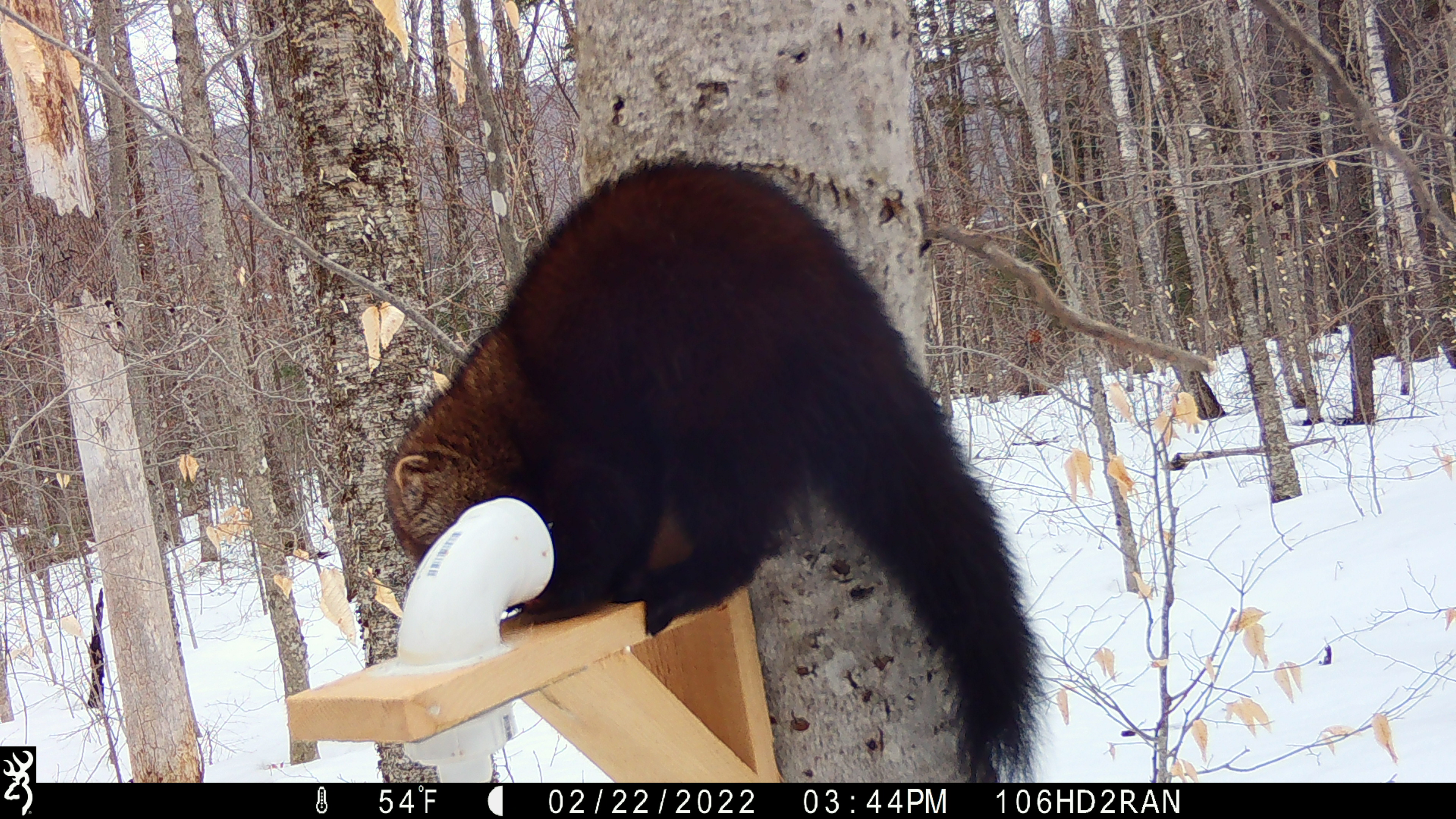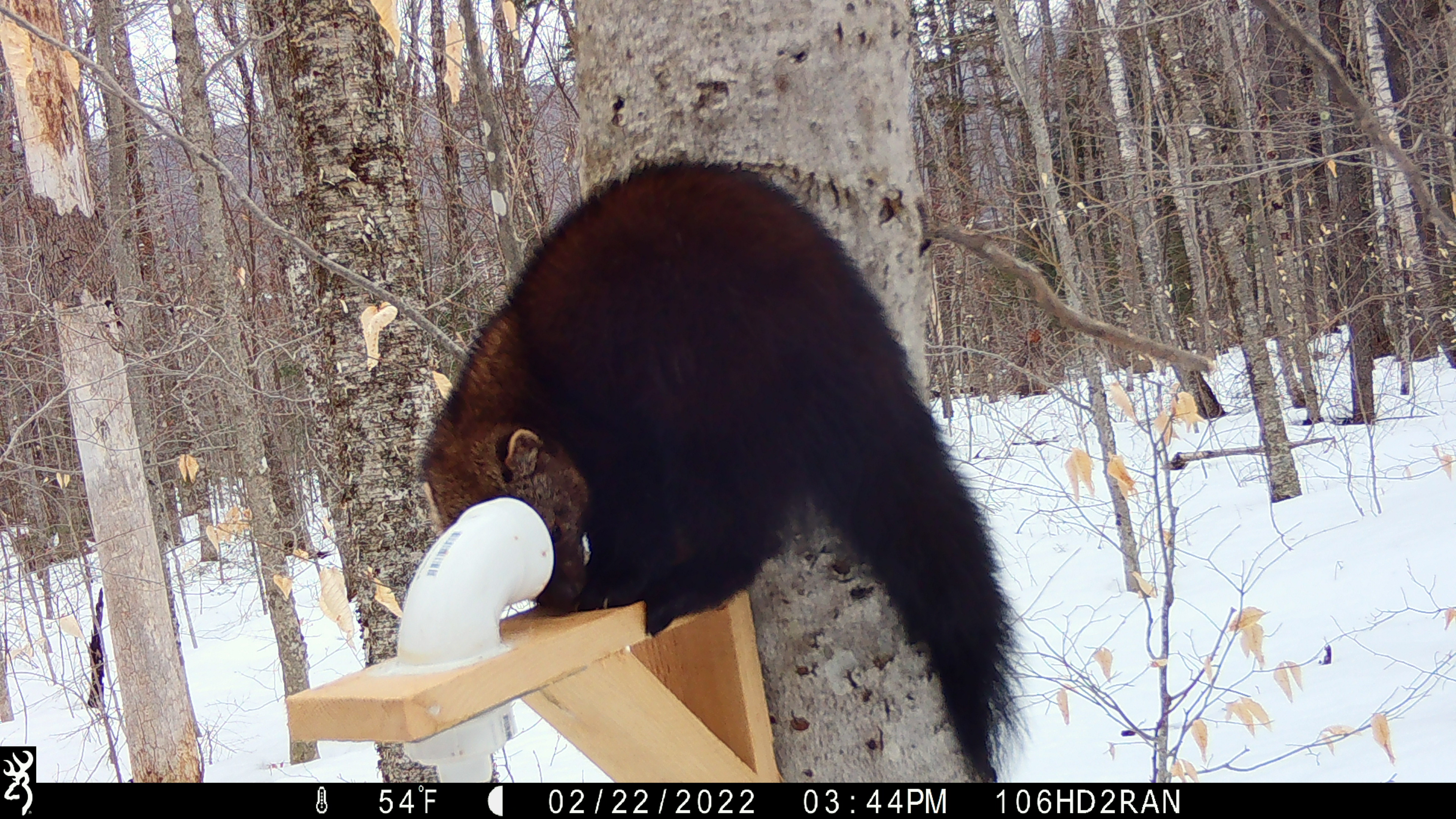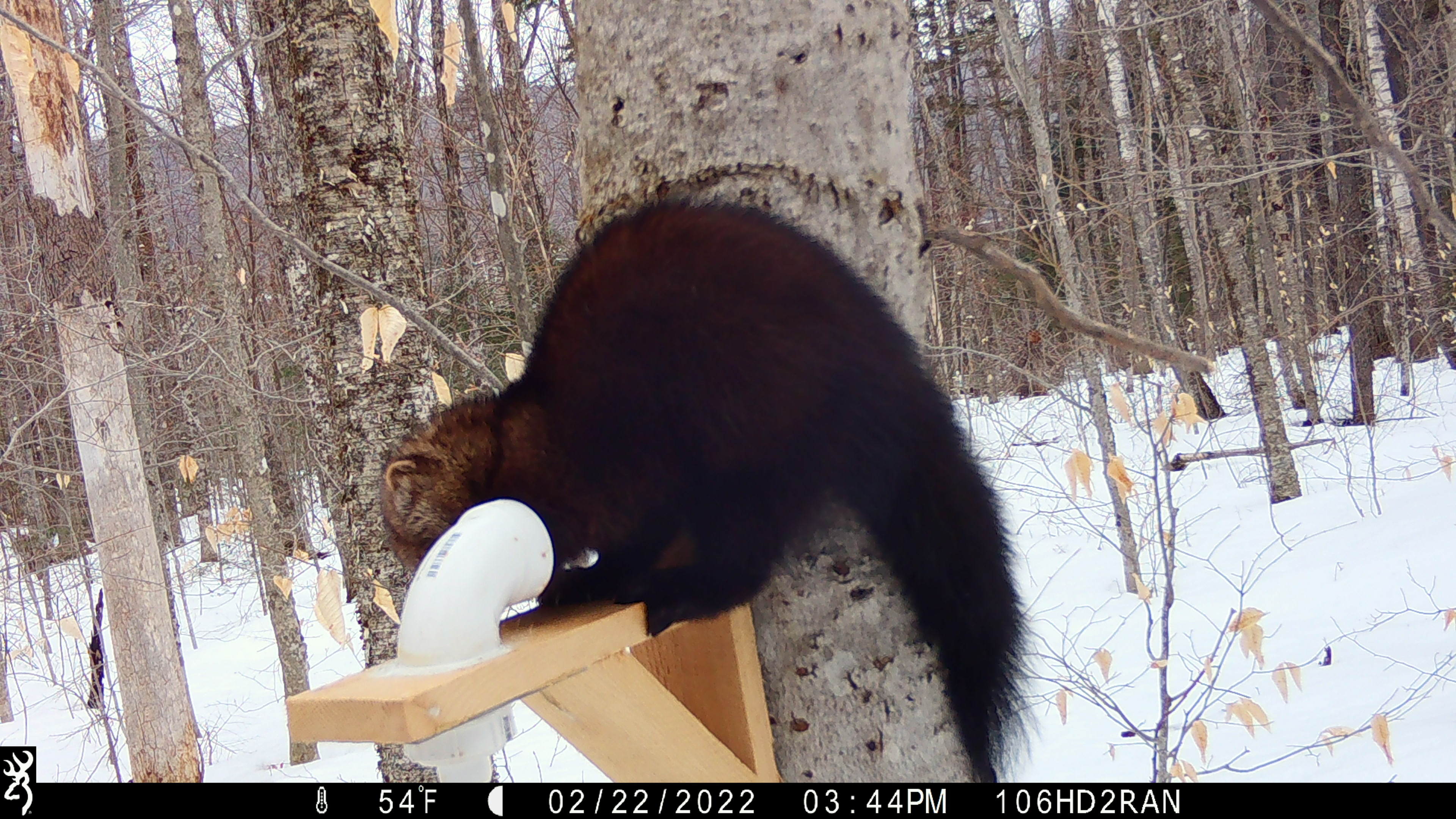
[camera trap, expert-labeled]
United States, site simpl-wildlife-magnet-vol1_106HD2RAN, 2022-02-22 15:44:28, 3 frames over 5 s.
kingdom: Animalia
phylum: Chordata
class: Mammalia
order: Carnivora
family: Mustelidae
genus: Pekania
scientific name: Pekania pennanti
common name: fisher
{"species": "fisher (Pekania pennanti)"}